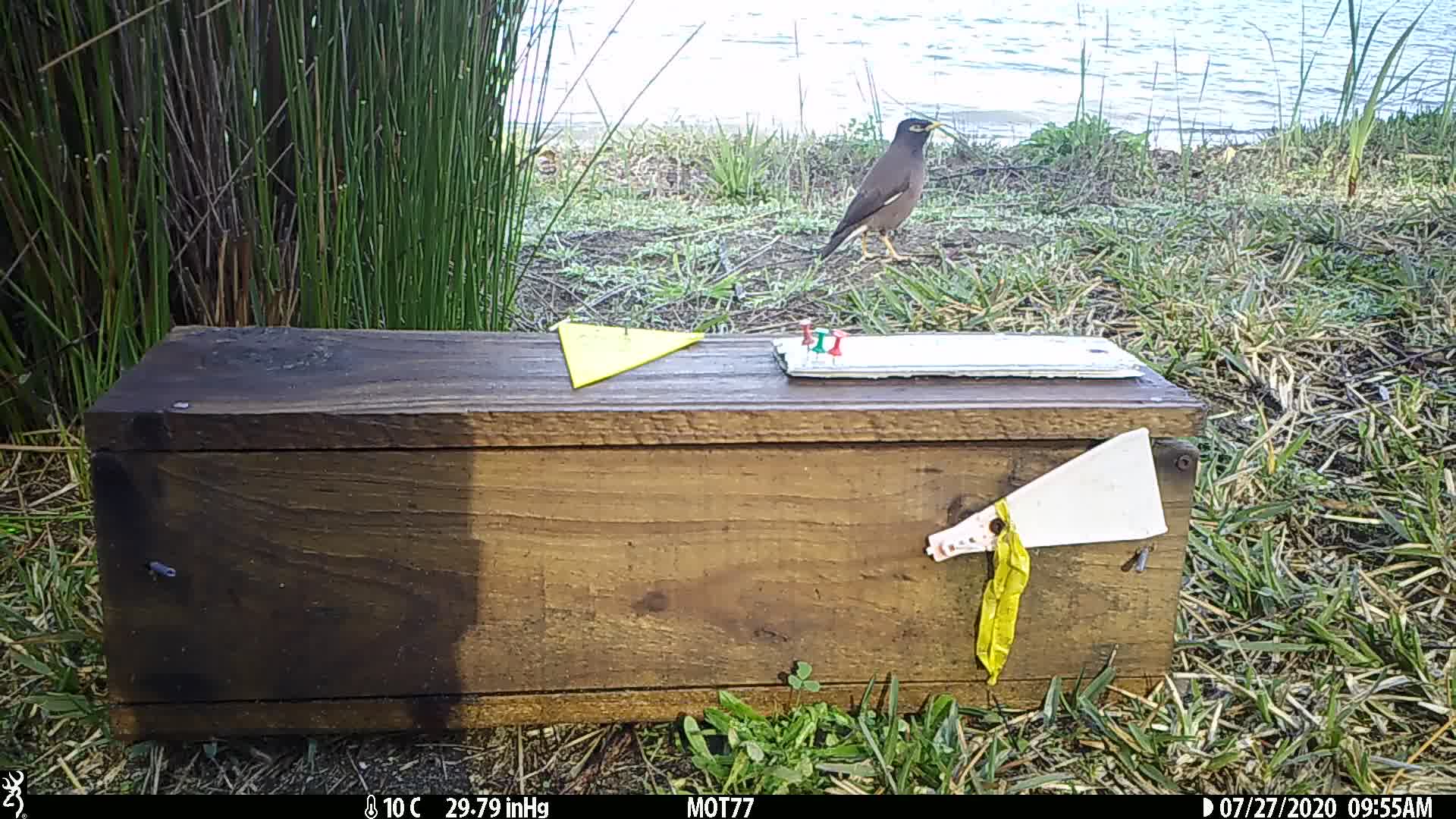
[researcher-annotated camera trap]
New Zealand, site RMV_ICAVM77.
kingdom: Animalia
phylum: Chordata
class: Aves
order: Passeriformes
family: Sturnidae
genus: Acridotheres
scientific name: Acridotheres tristis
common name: common myna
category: myna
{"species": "myna (common myna) (Acridotheres tristis)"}